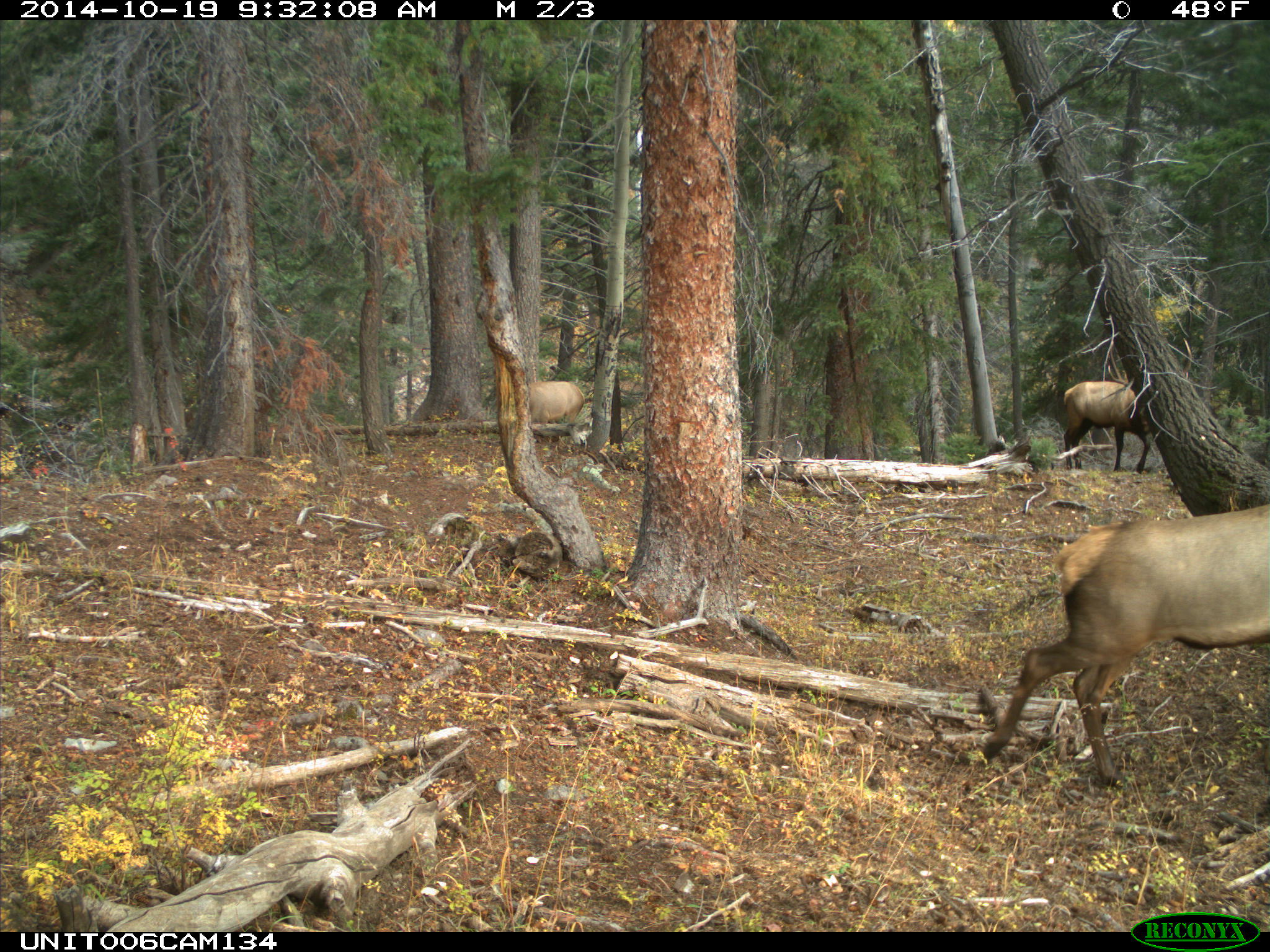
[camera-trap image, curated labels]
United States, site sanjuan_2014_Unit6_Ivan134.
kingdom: Animalia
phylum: Chordata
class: Mammalia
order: Artiodactyla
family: Cervidae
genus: Cervus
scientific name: Cervus elaphus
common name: red deer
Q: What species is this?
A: Cervus elaphus (red deer).